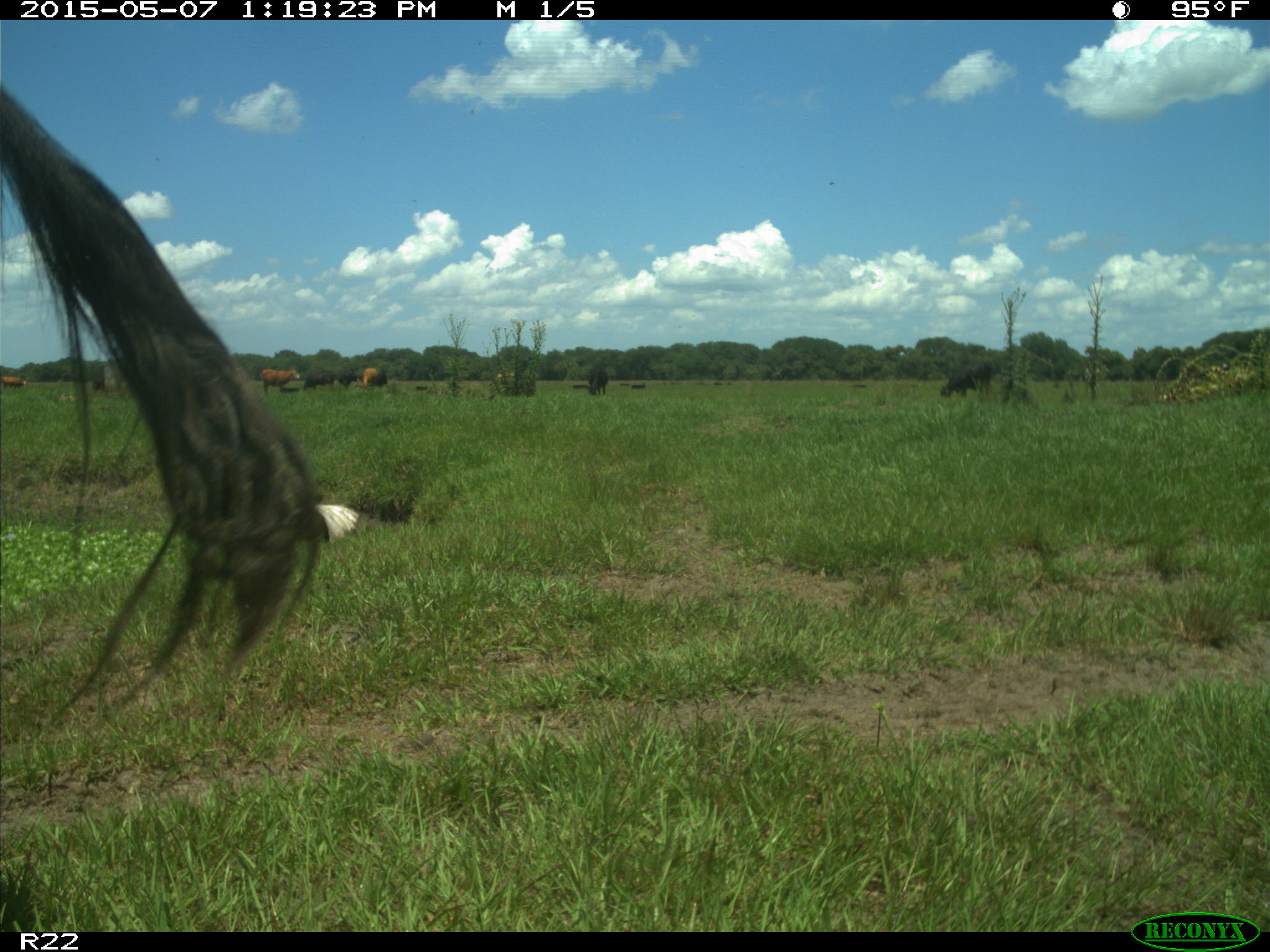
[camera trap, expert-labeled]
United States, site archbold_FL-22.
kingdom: Animalia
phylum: Chordata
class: Mammalia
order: Artiodactyla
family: Bovidae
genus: Bos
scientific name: Bos taurus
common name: domestic cow